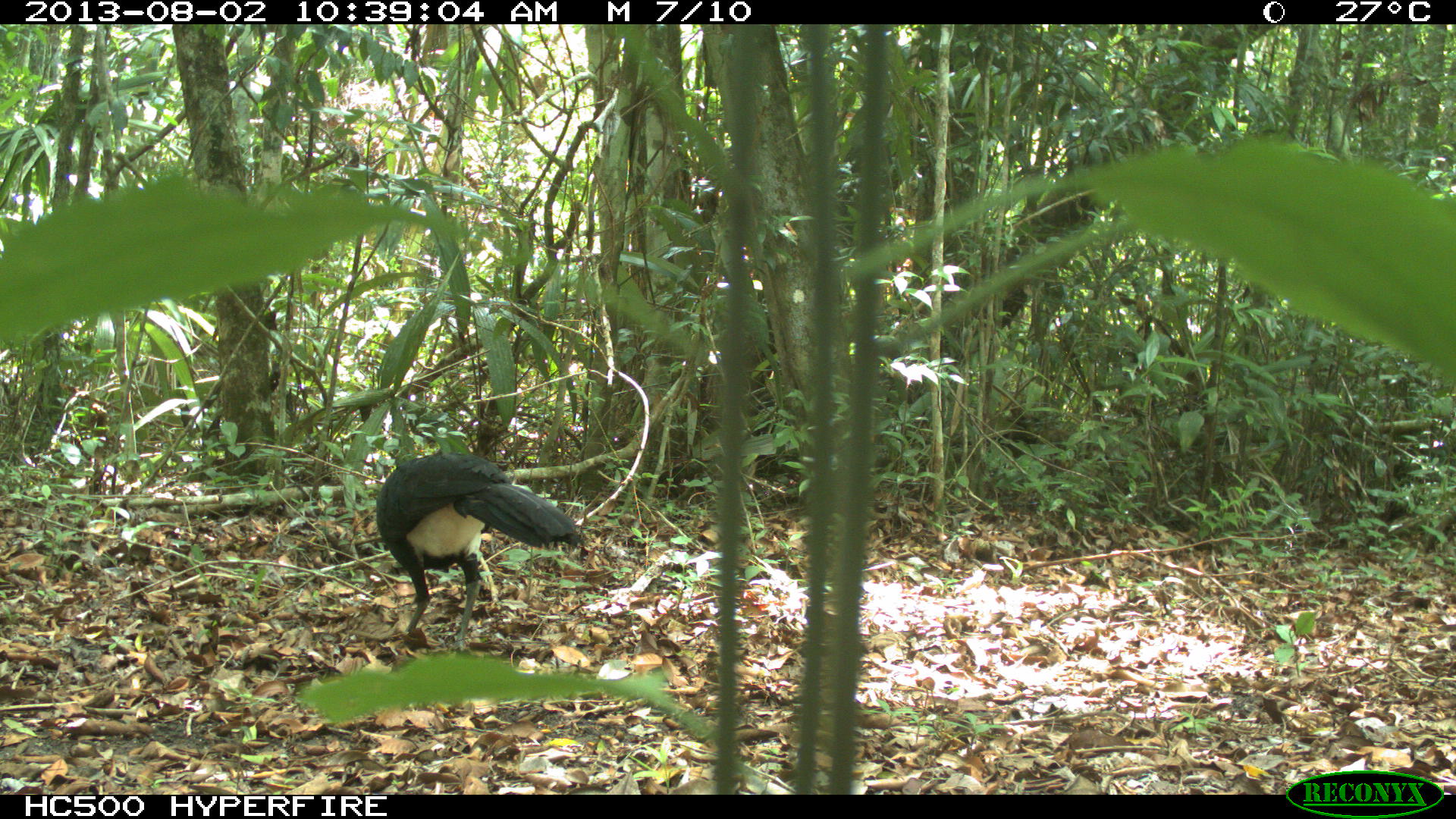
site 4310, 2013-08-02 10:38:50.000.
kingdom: Animalia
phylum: Chordata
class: Aves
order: Galliformes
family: Cracidae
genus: Crax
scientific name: Crax rubra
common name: great curassow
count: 1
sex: male